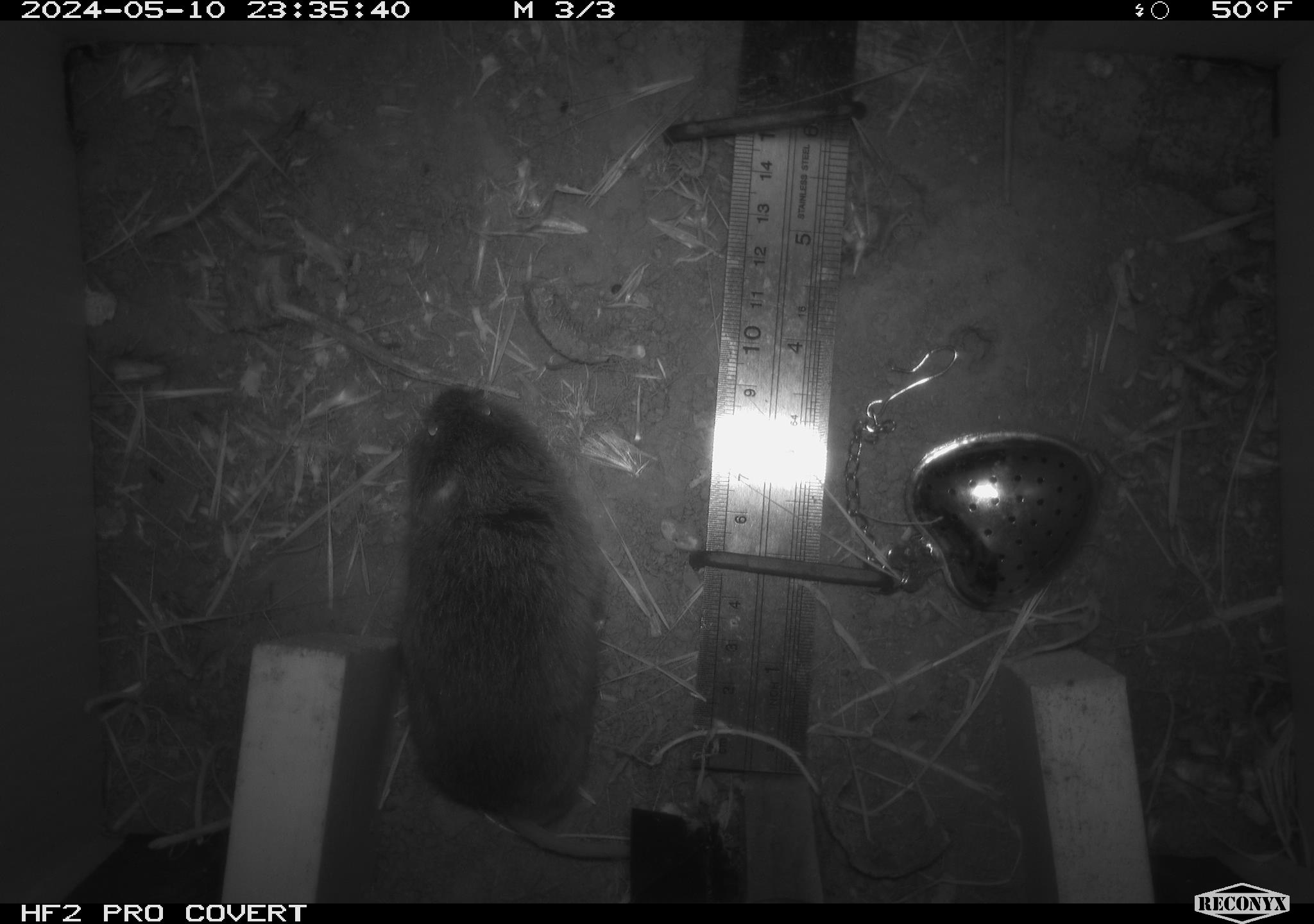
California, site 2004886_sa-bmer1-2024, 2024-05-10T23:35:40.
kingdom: Animalia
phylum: Chordata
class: Mammalia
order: Rodentia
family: Cricetidae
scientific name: Arvicolinae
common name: voles, lemmings, and muskrats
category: arvicolinae subfamily